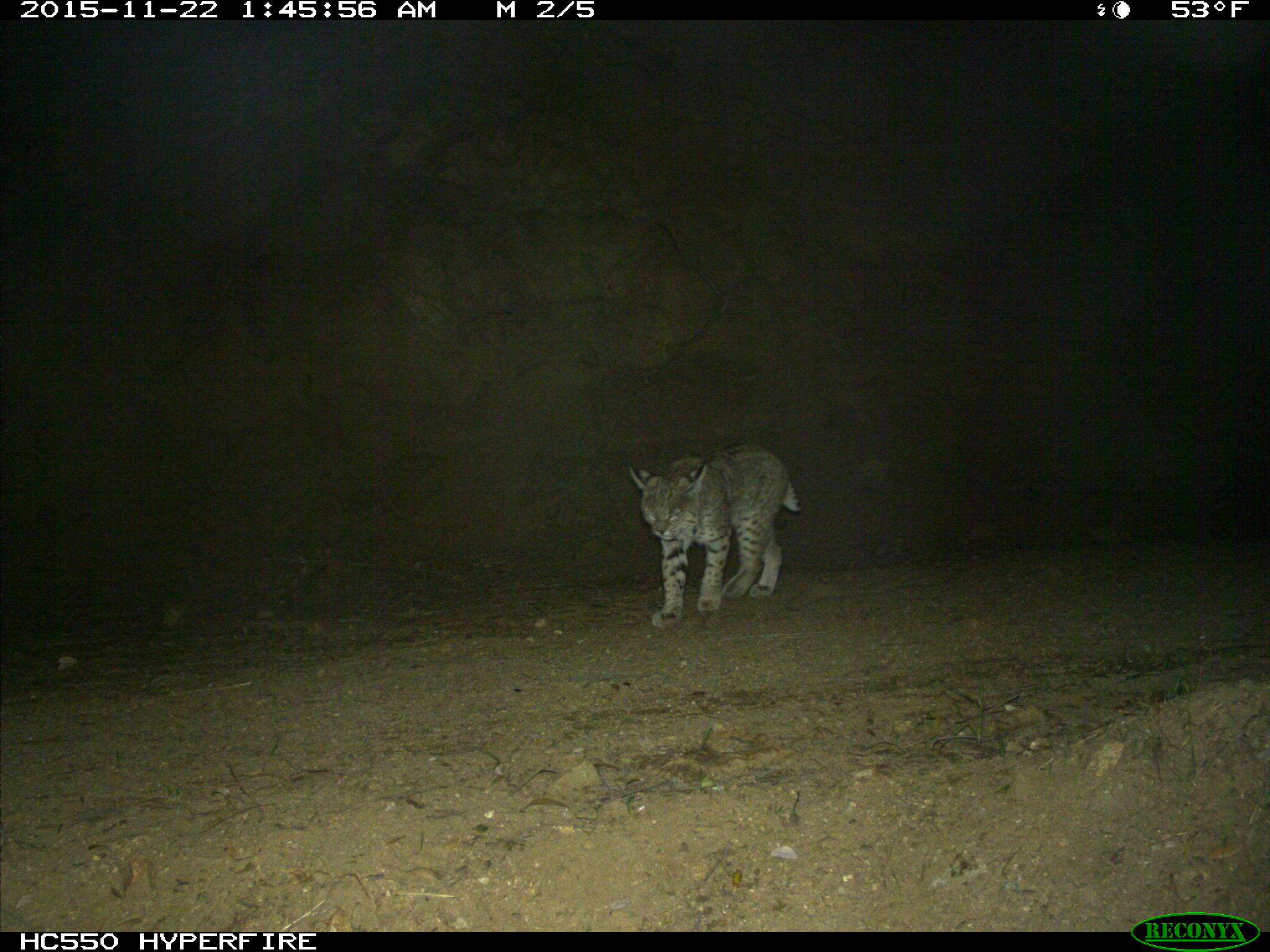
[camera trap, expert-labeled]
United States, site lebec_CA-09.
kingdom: Animalia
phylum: Chordata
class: Mammalia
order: Carnivora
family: Felidae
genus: Lynx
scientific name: Lynx rufus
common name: bobcat